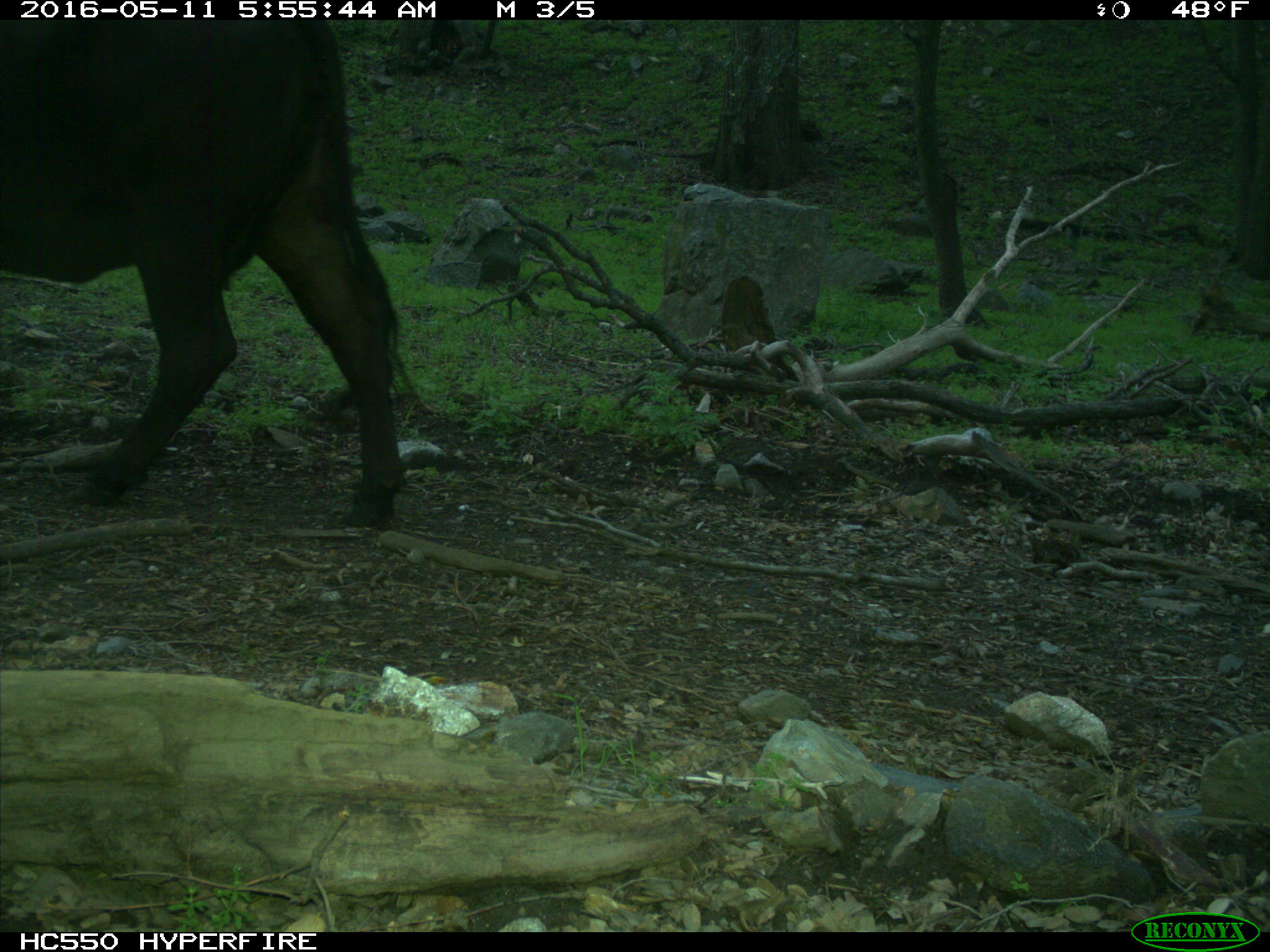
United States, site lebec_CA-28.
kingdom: Animalia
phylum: Chordata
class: Mammalia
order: Artiodactyla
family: Bovidae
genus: Bos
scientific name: Bos taurus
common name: domestic cow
Bos taurus (domestic cow).